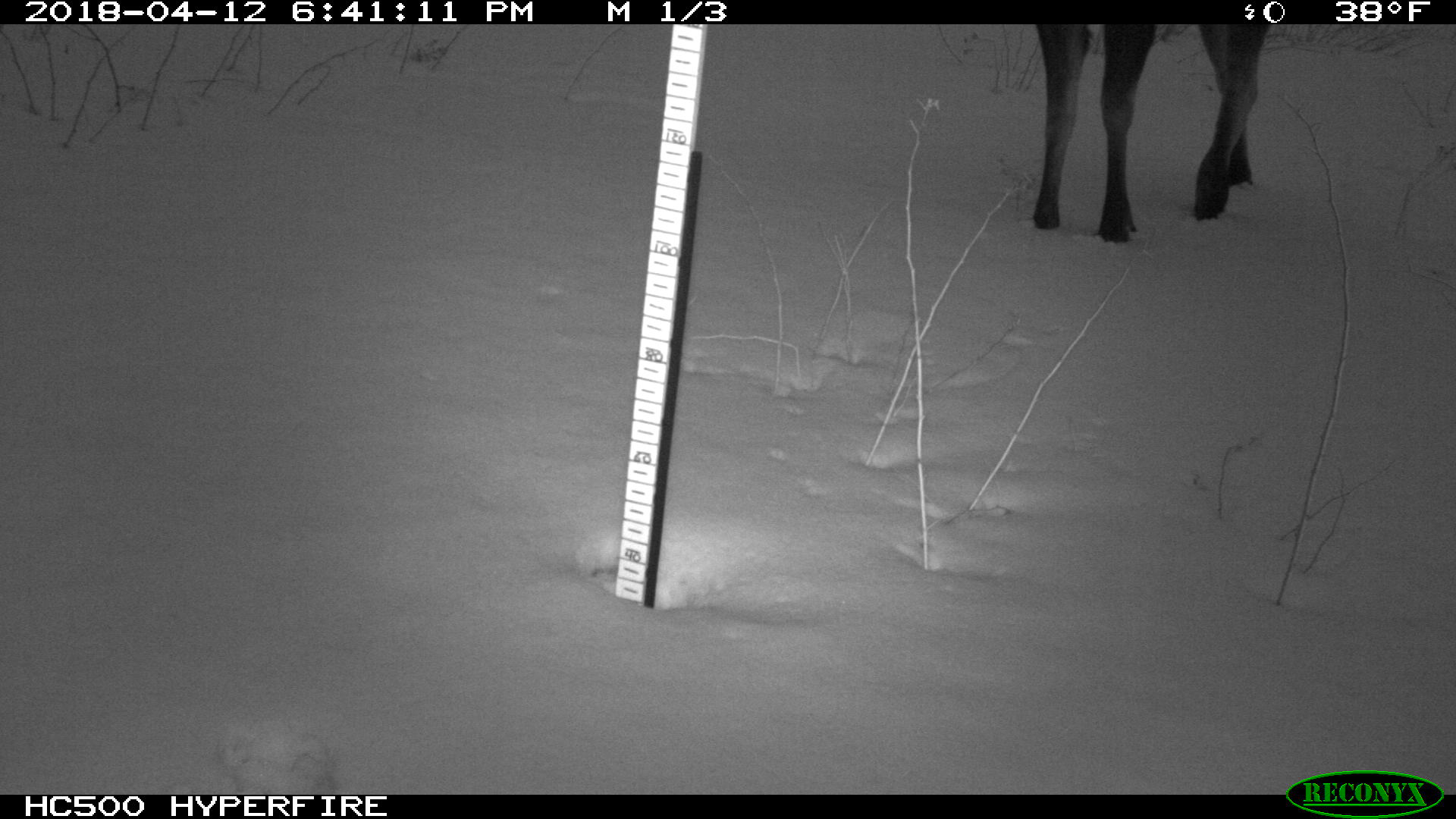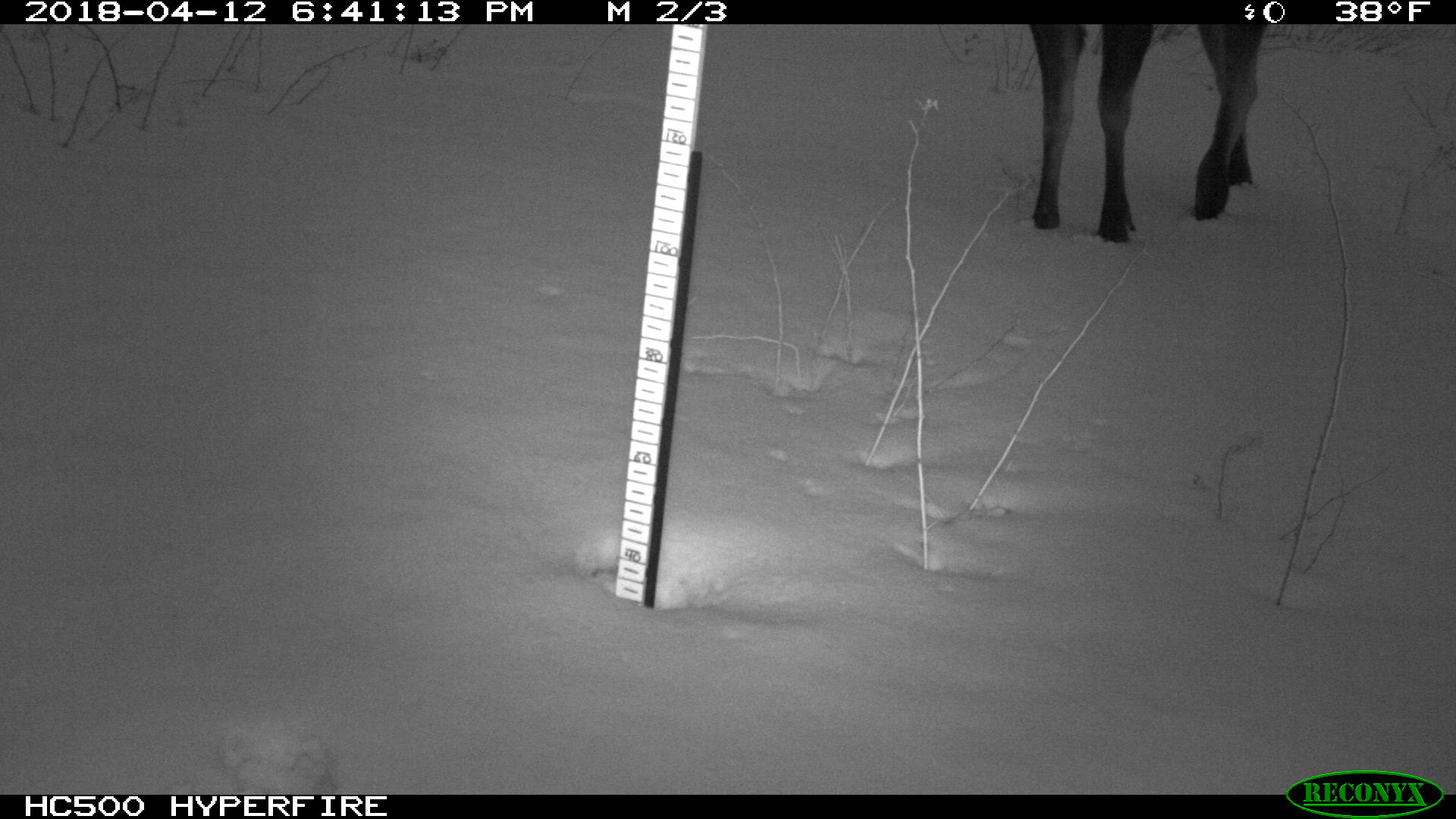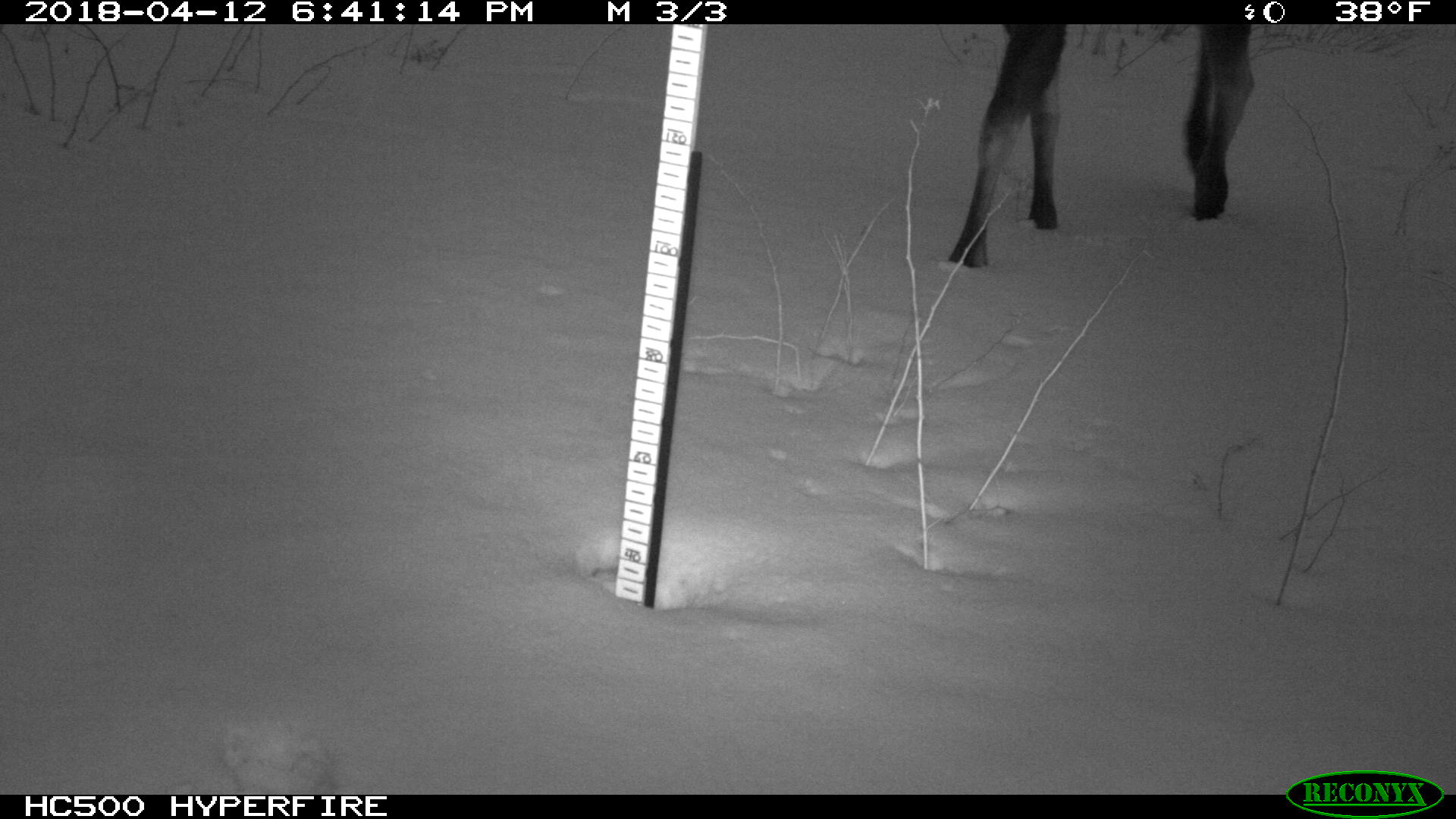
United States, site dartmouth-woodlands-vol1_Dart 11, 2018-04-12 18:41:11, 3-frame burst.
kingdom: Animalia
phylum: Chordata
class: Mammalia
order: Artiodactyla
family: Cervidae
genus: Alces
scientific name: Alces alces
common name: moose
Moose (Alces alces).